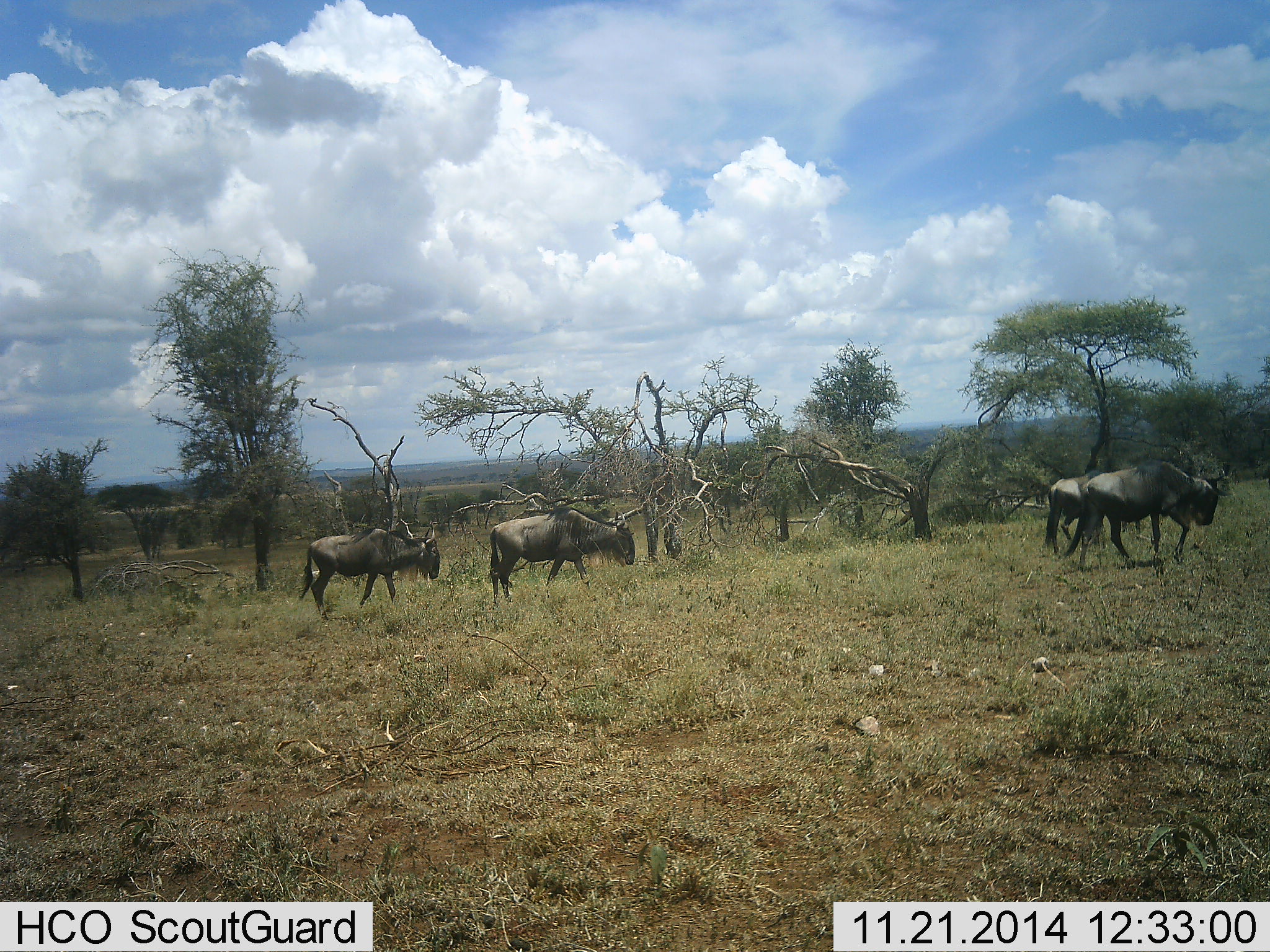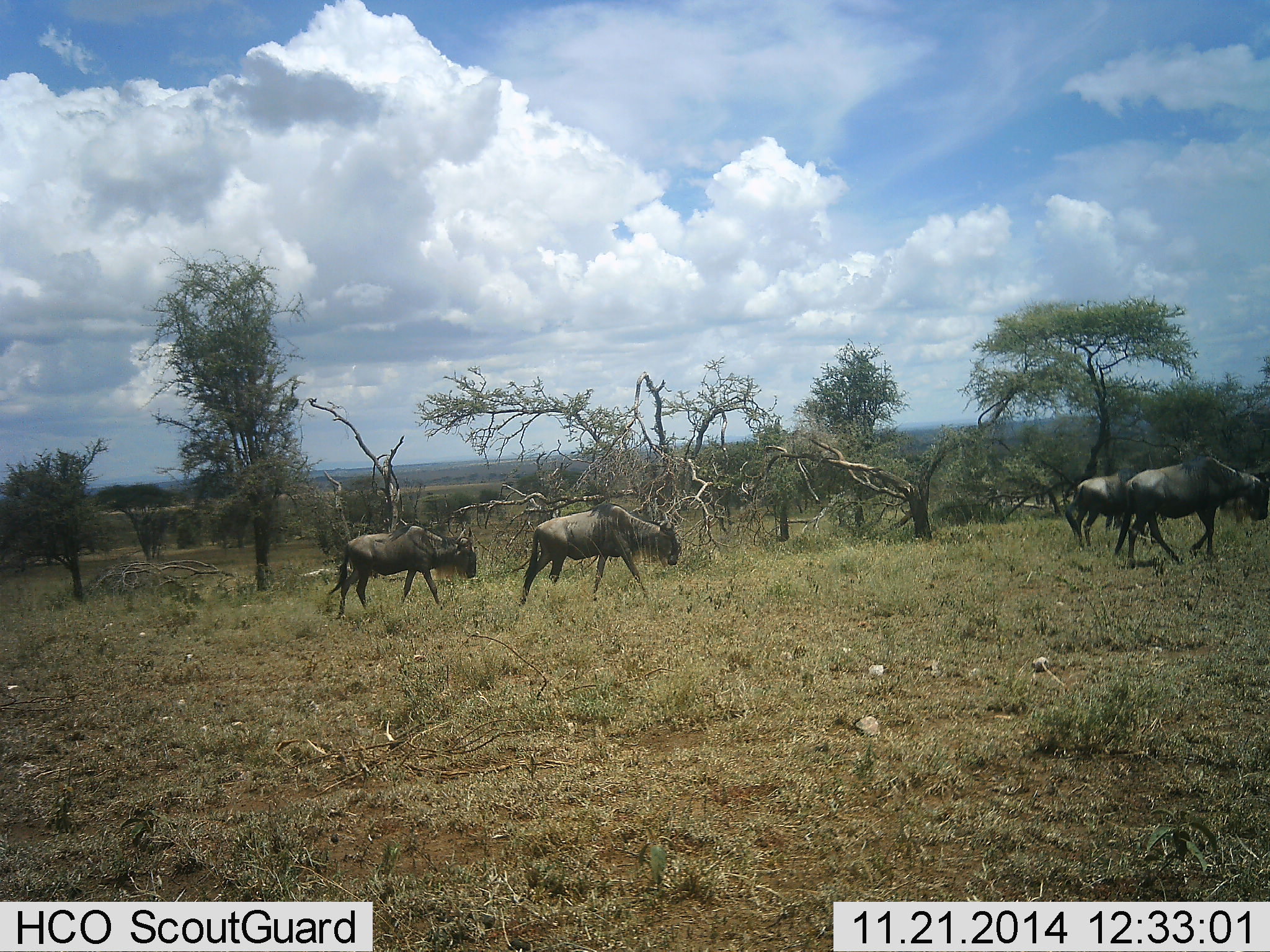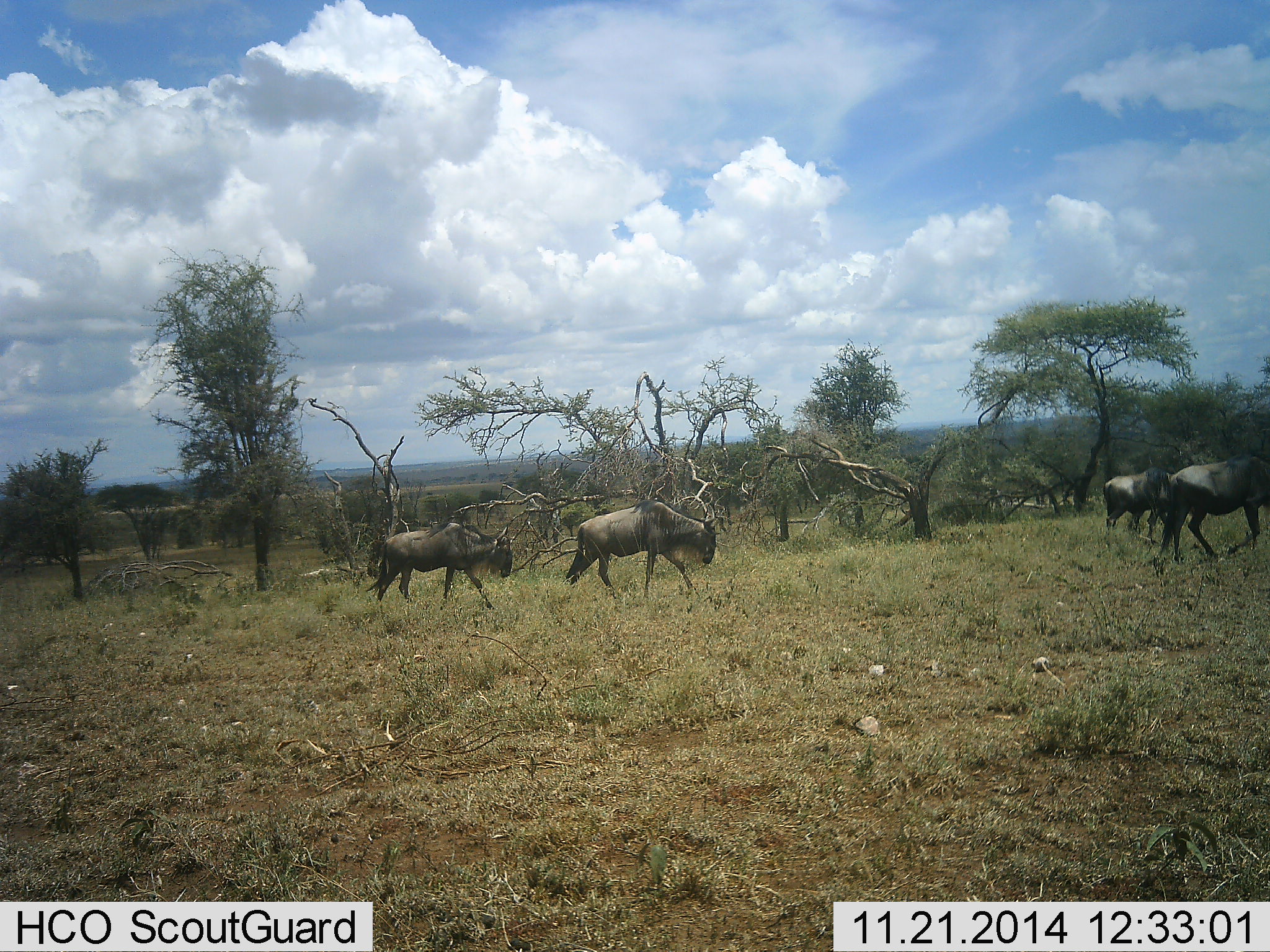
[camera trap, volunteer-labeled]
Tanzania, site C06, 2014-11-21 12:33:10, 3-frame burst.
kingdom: Animalia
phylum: Chordata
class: Mammalia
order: Artiodactyla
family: Bovidae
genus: Connochaetes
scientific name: Connochaetes taurinus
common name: blue wildebeest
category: wildebeest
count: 4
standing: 0%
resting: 0%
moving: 100%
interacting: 0%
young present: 0%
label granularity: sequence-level